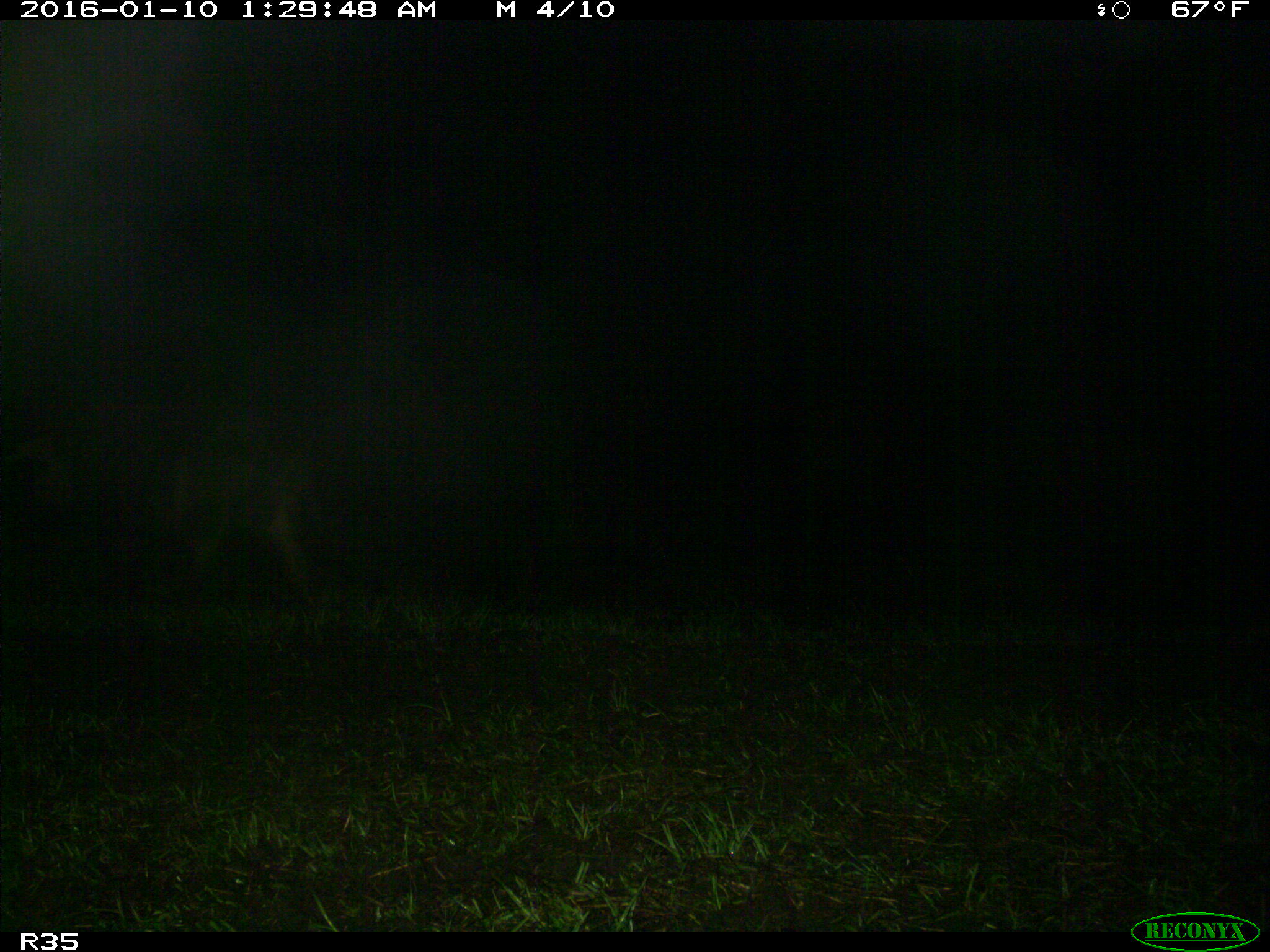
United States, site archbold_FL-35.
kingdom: Animalia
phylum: Chordata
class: Mammalia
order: Artiodactyla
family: Suidae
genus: Sus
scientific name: Sus scrofa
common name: wild boar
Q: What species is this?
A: Sus scrofa (wild boar).